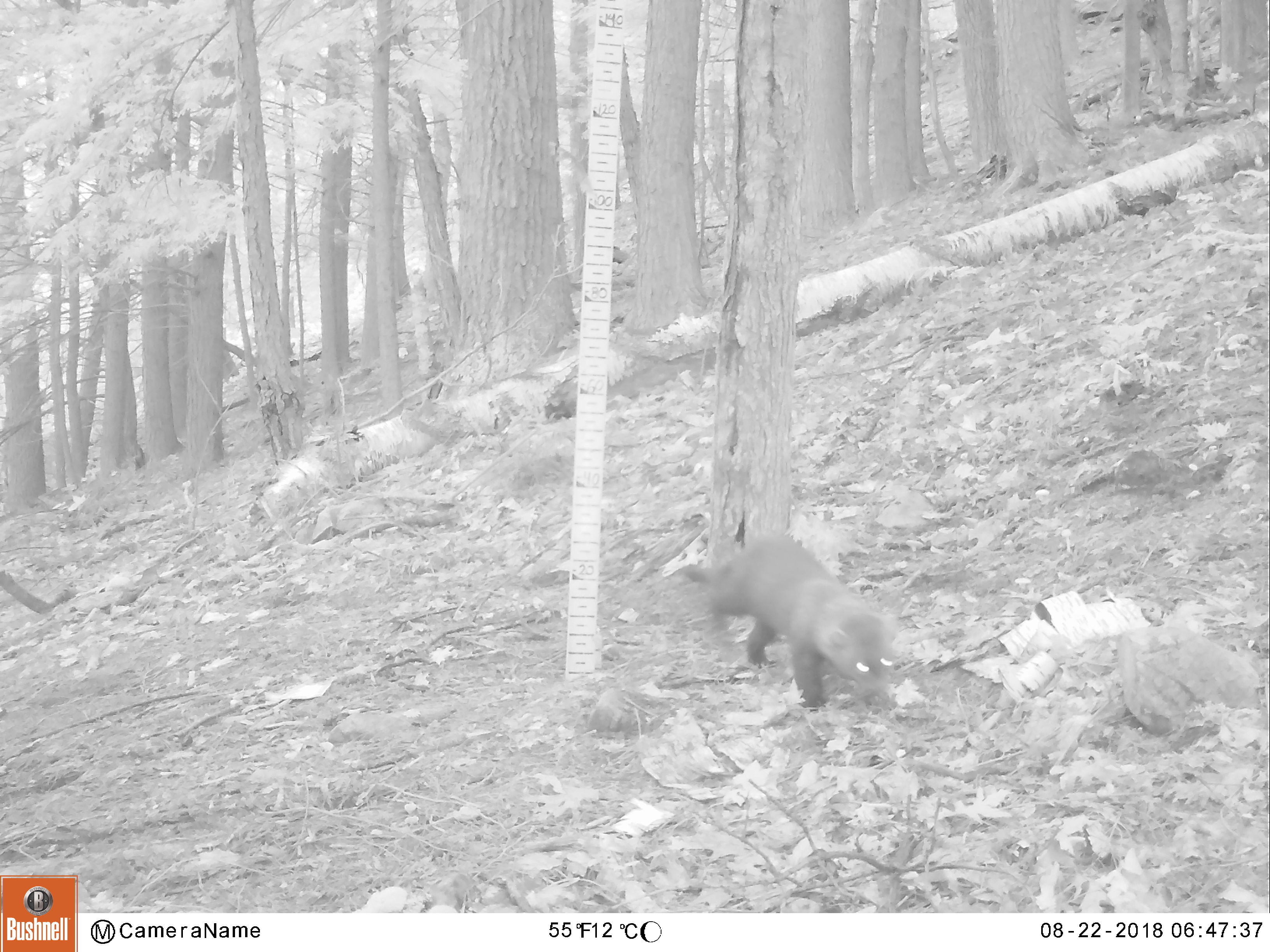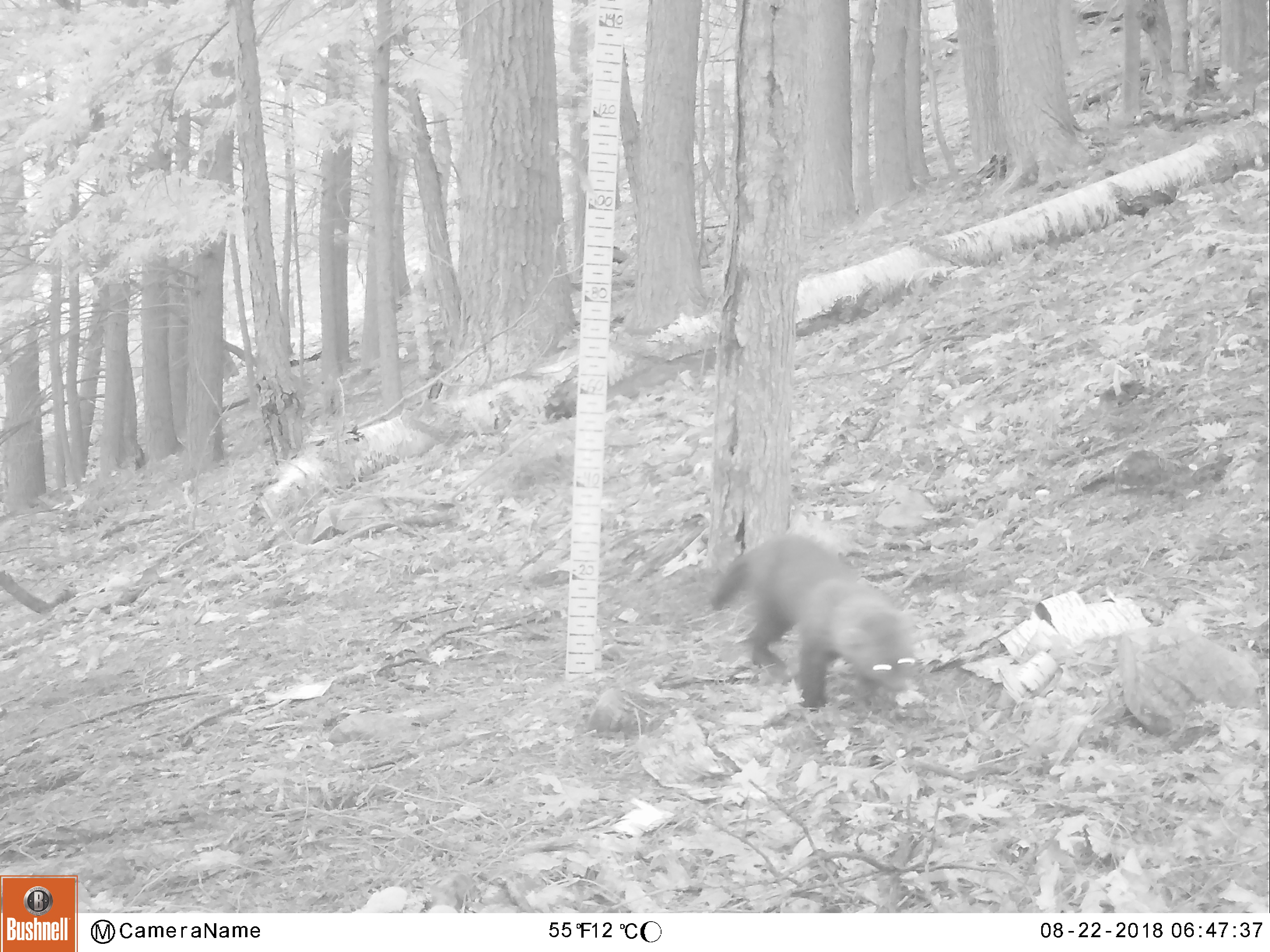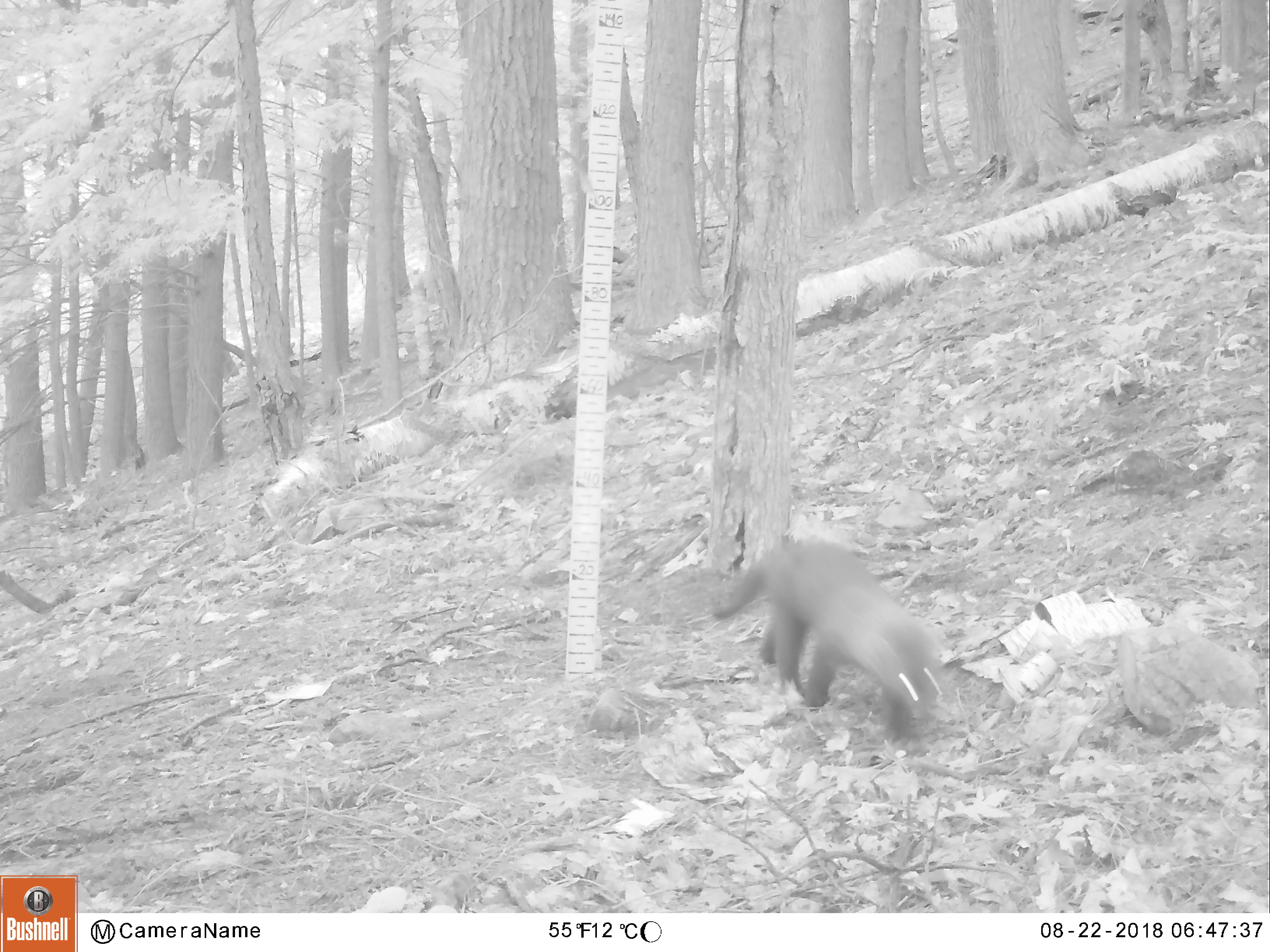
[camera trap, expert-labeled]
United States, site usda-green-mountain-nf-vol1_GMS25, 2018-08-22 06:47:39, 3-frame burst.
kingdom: Animalia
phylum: Chordata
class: Mammalia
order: Carnivora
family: Mustelidae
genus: Pekania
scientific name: Pekania pennanti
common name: fisher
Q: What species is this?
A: Fisher (Pekania pennanti).